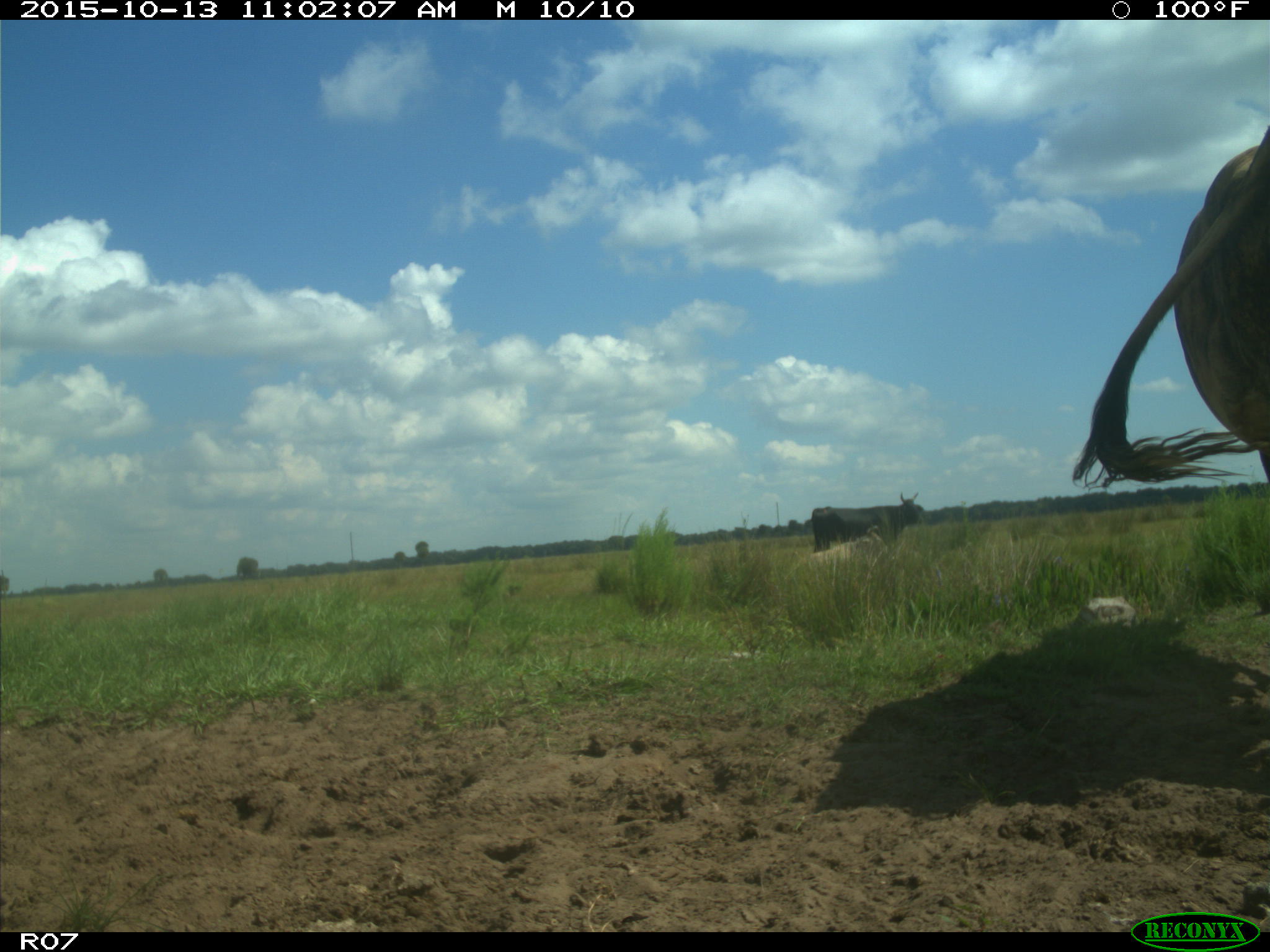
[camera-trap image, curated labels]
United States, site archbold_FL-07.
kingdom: Animalia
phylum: Chordata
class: Mammalia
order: Artiodactyla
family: Bovidae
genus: Bos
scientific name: Bos taurus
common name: domestic cow